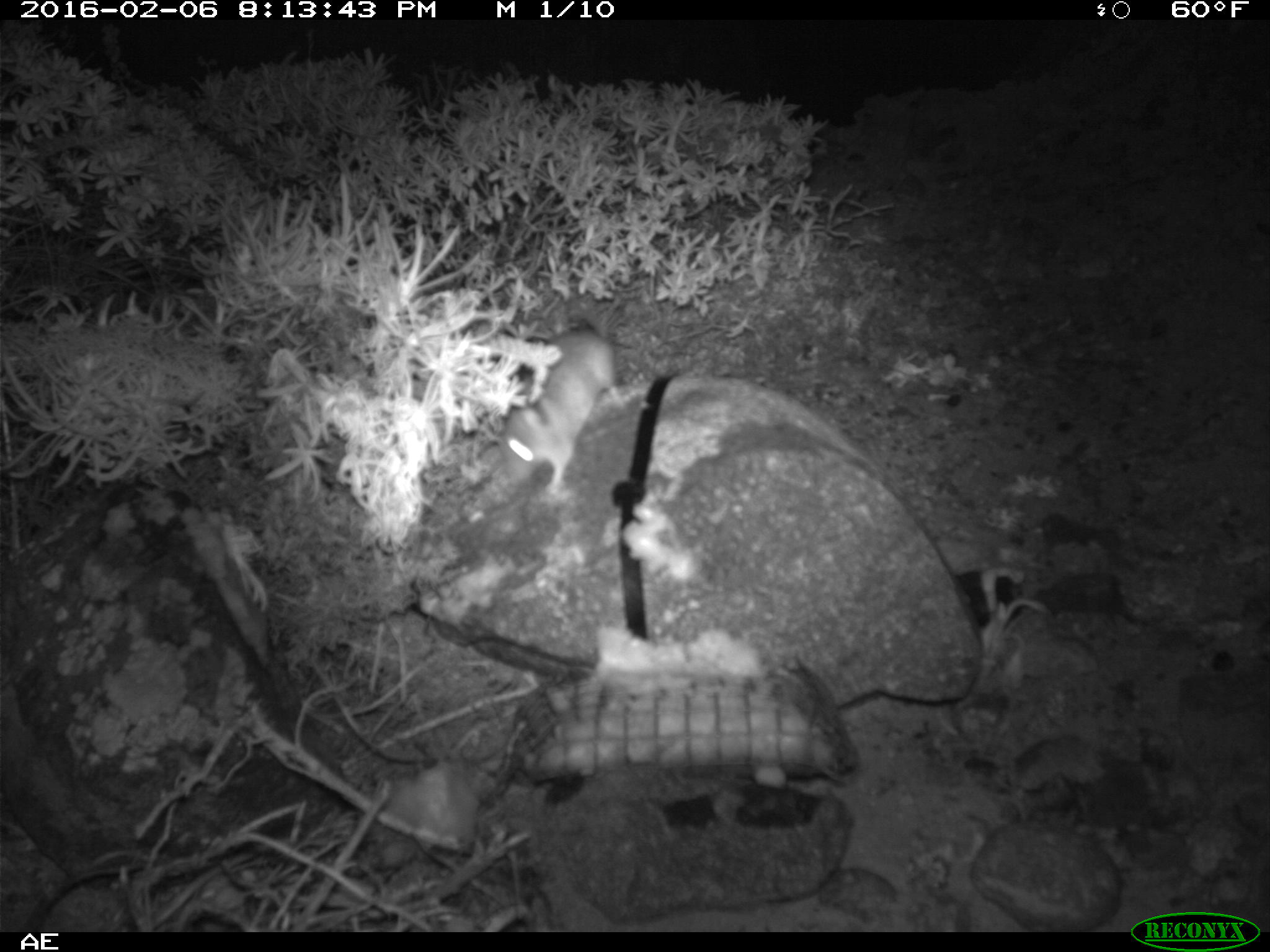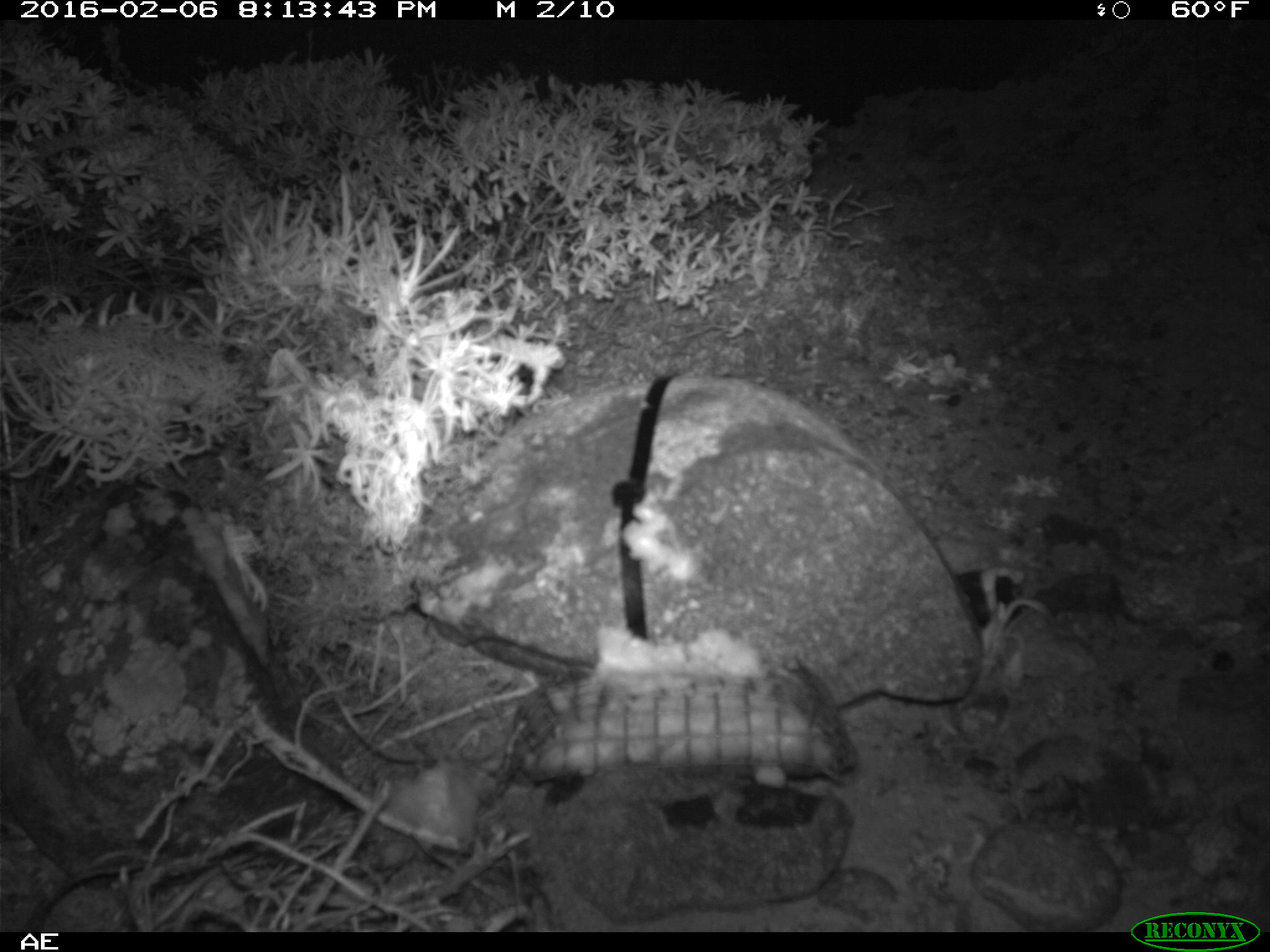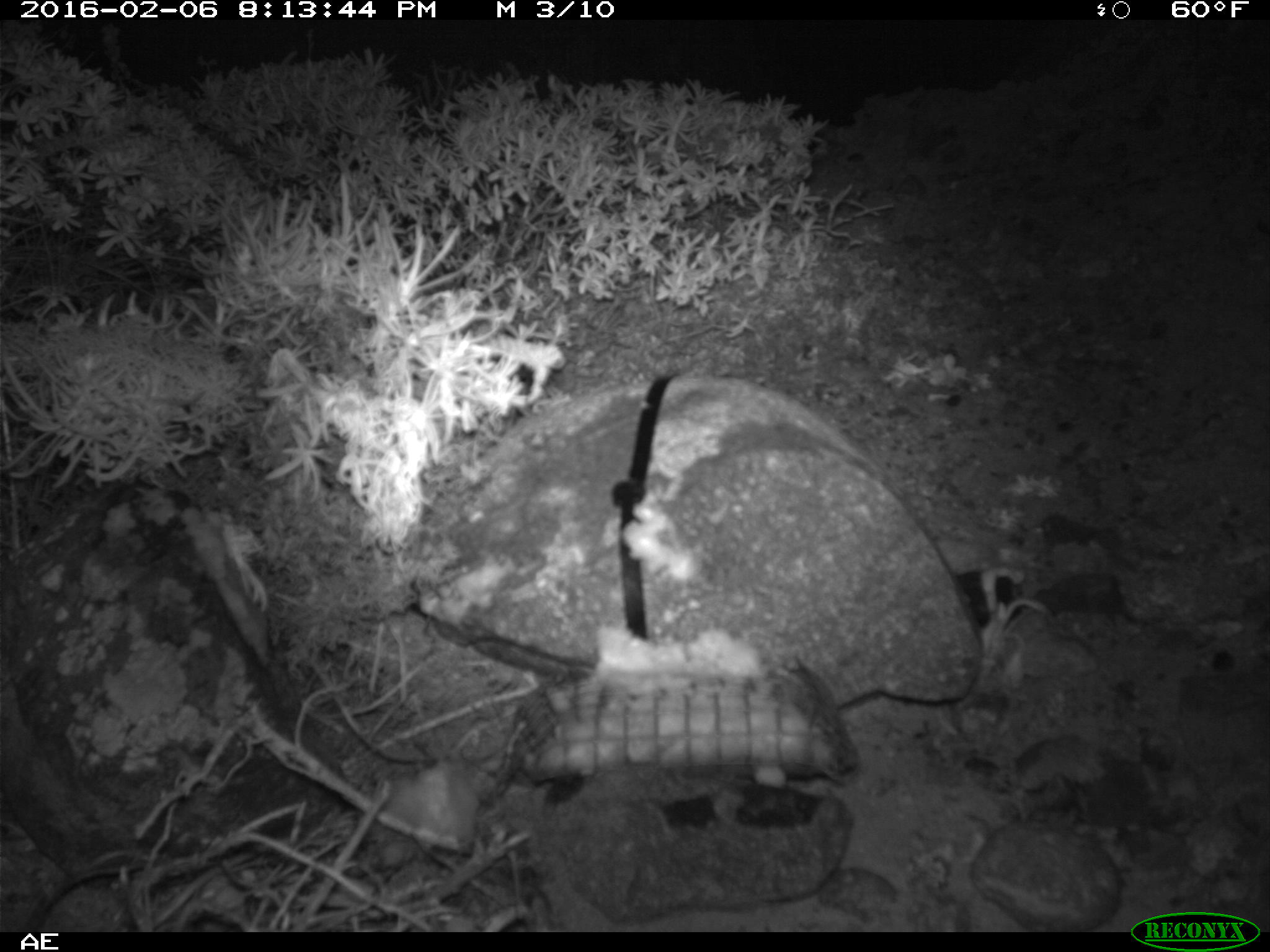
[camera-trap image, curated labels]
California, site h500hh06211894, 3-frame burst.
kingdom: Animalia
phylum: Chordata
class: Mammalia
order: Rodentia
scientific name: Rodentia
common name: rodent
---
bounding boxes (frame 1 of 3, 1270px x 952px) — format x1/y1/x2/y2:
rodent: 498/317/625/496